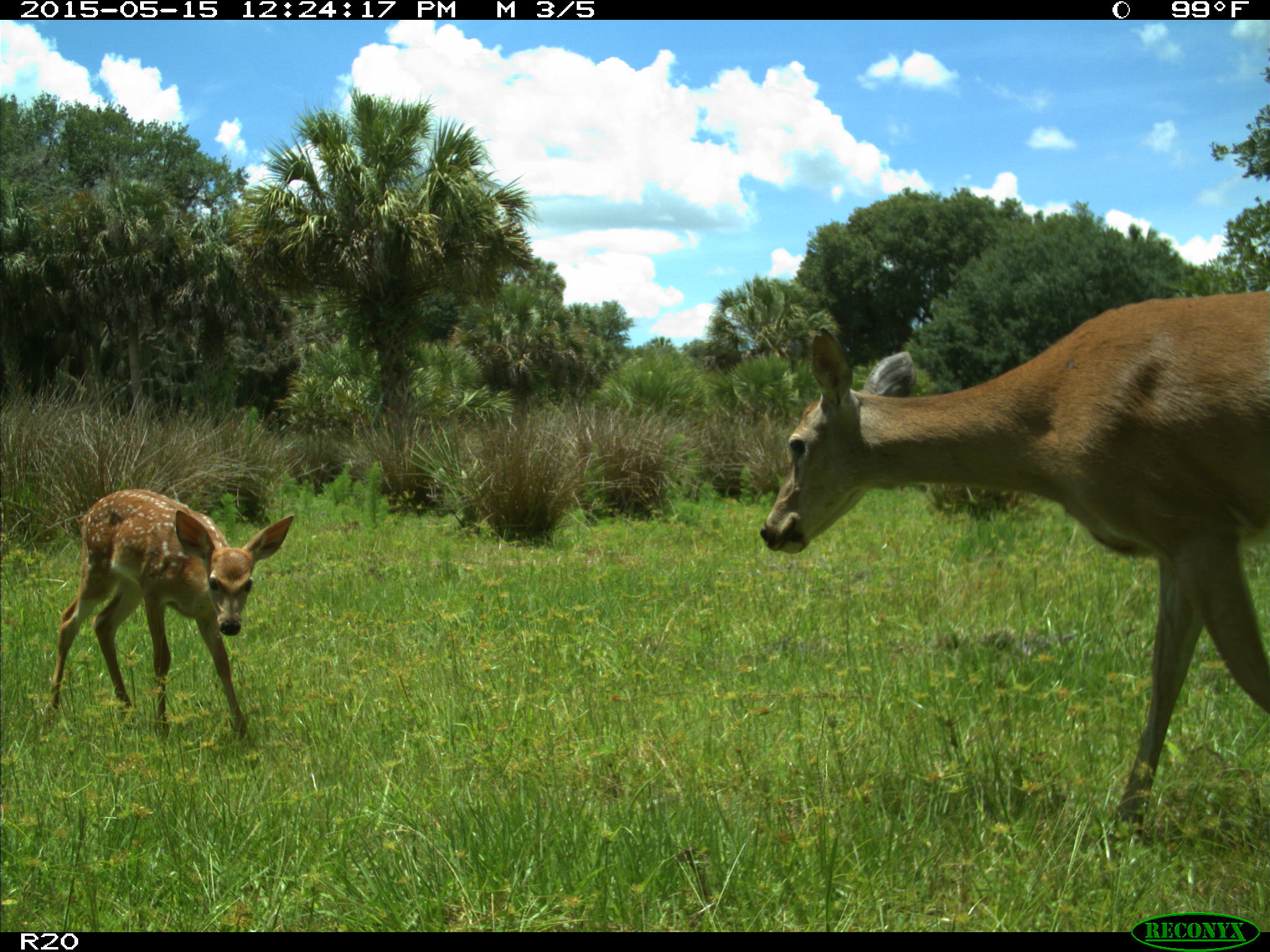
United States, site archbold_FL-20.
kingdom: Animalia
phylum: Chordata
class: Mammalia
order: Artiodactyla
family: Cervidae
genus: Odocoileus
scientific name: Odocoileus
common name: deer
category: unidentified deer